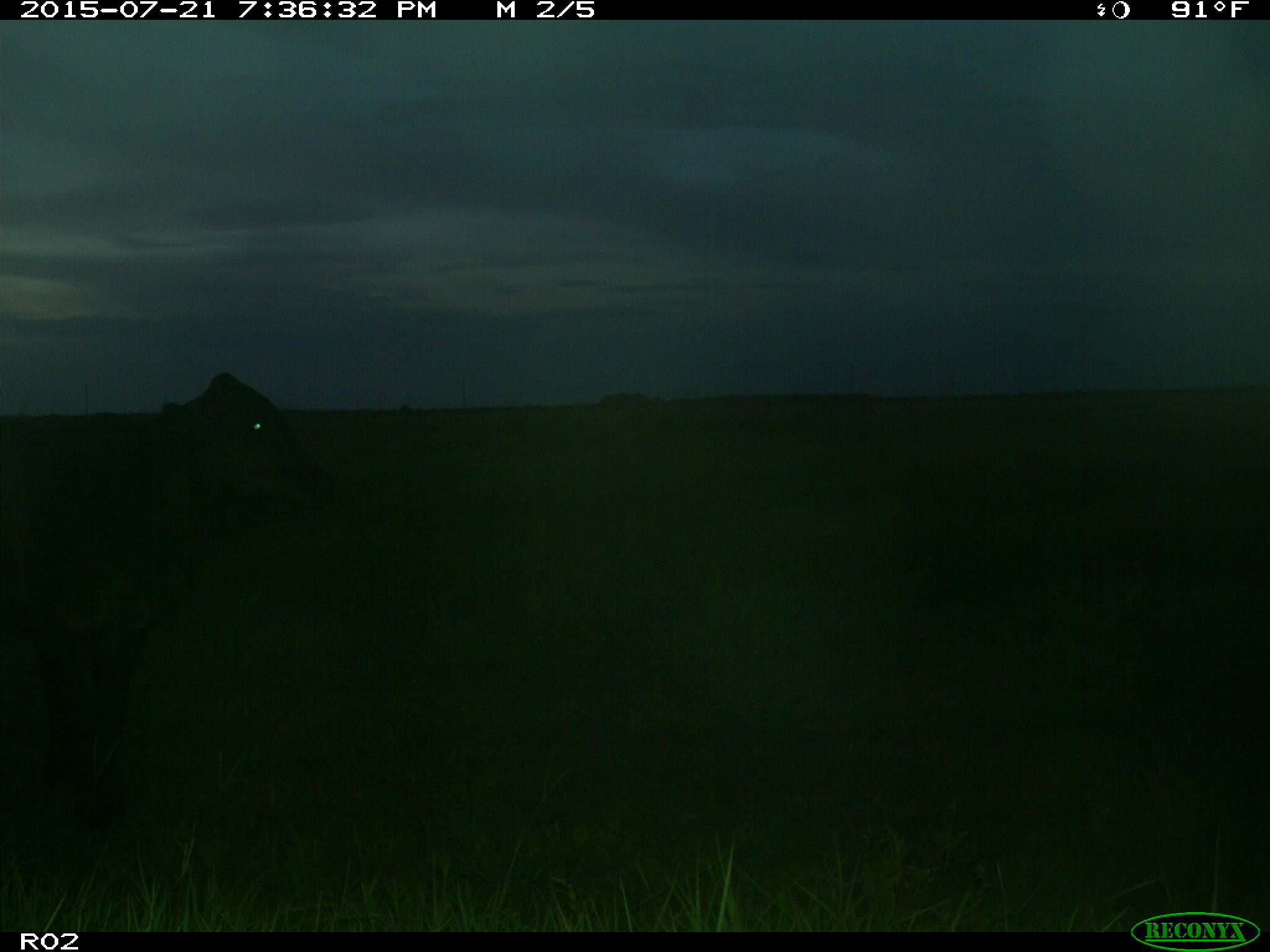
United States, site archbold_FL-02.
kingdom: Animalia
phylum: Chordata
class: Mammalia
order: Artiodactyla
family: Bovidae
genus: Bos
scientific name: Bos taurus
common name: domestic cow